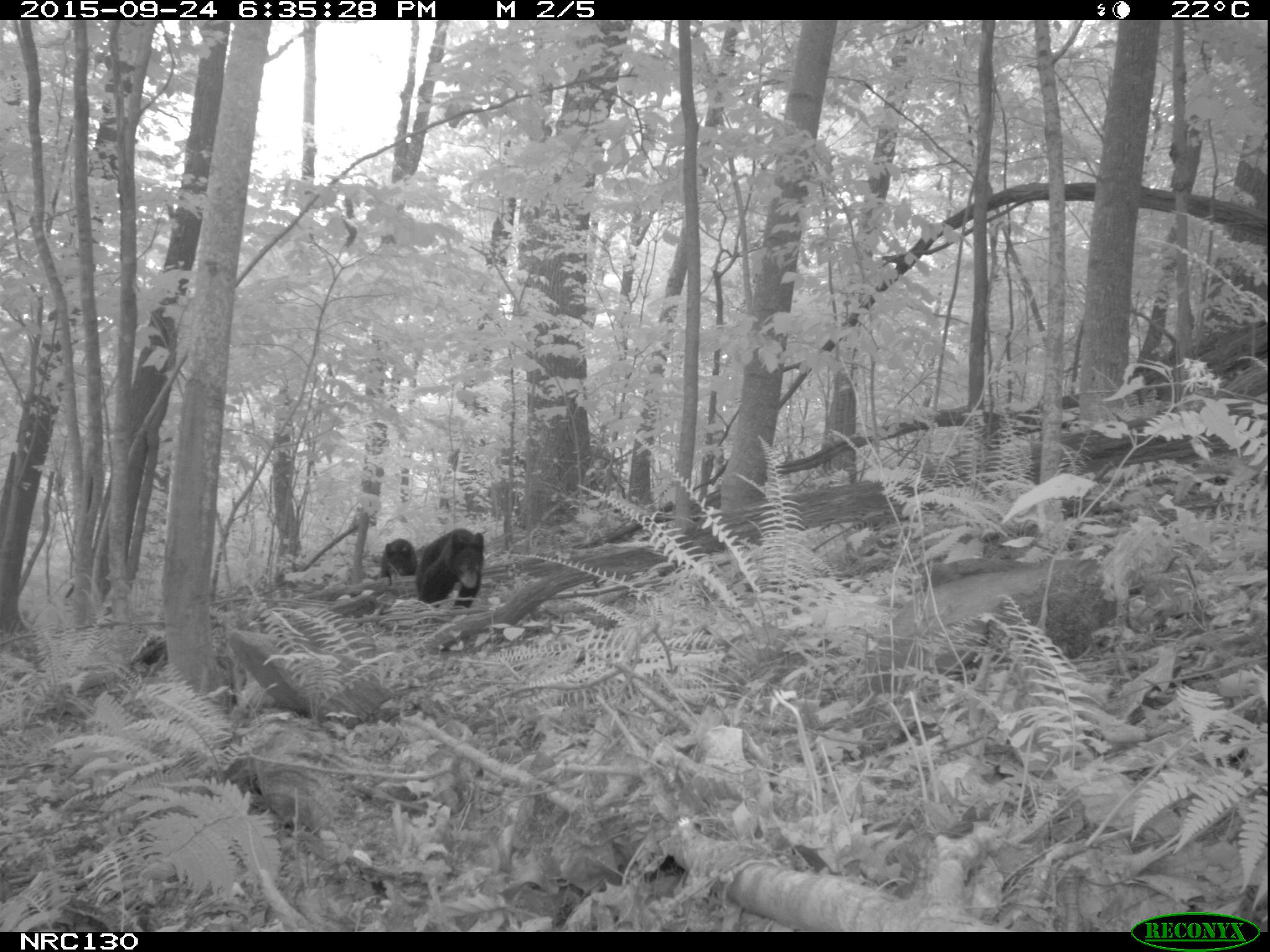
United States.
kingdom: Animalia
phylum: Chordata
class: Mammalia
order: Carnivora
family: Ursidae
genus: Ursus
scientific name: Ursus americanus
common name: american black bear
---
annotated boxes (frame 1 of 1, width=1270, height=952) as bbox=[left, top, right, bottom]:
American Black Bear: bbox=[405, 529, 499, 612]; bbox=[374, 534, 422, 590]